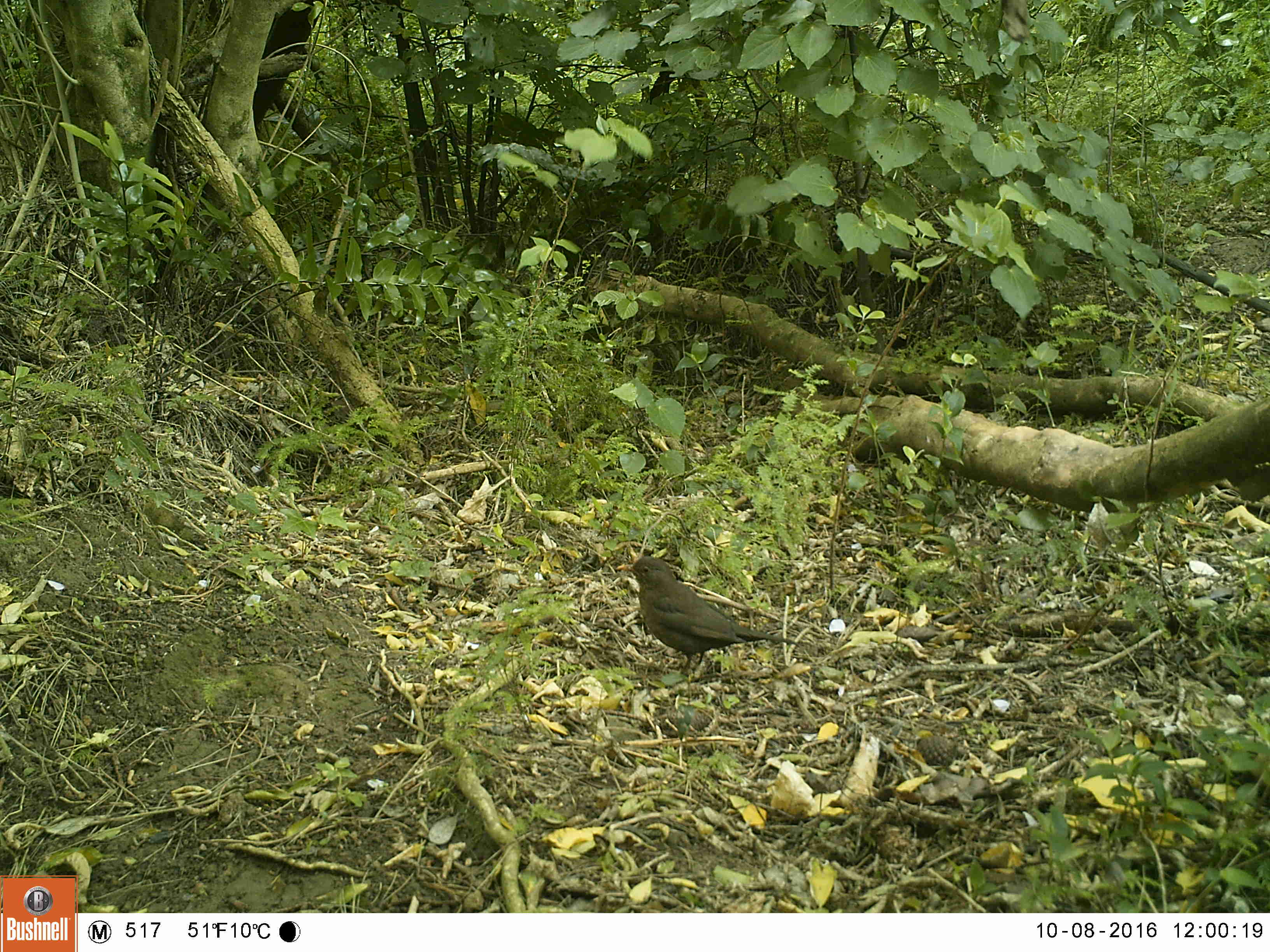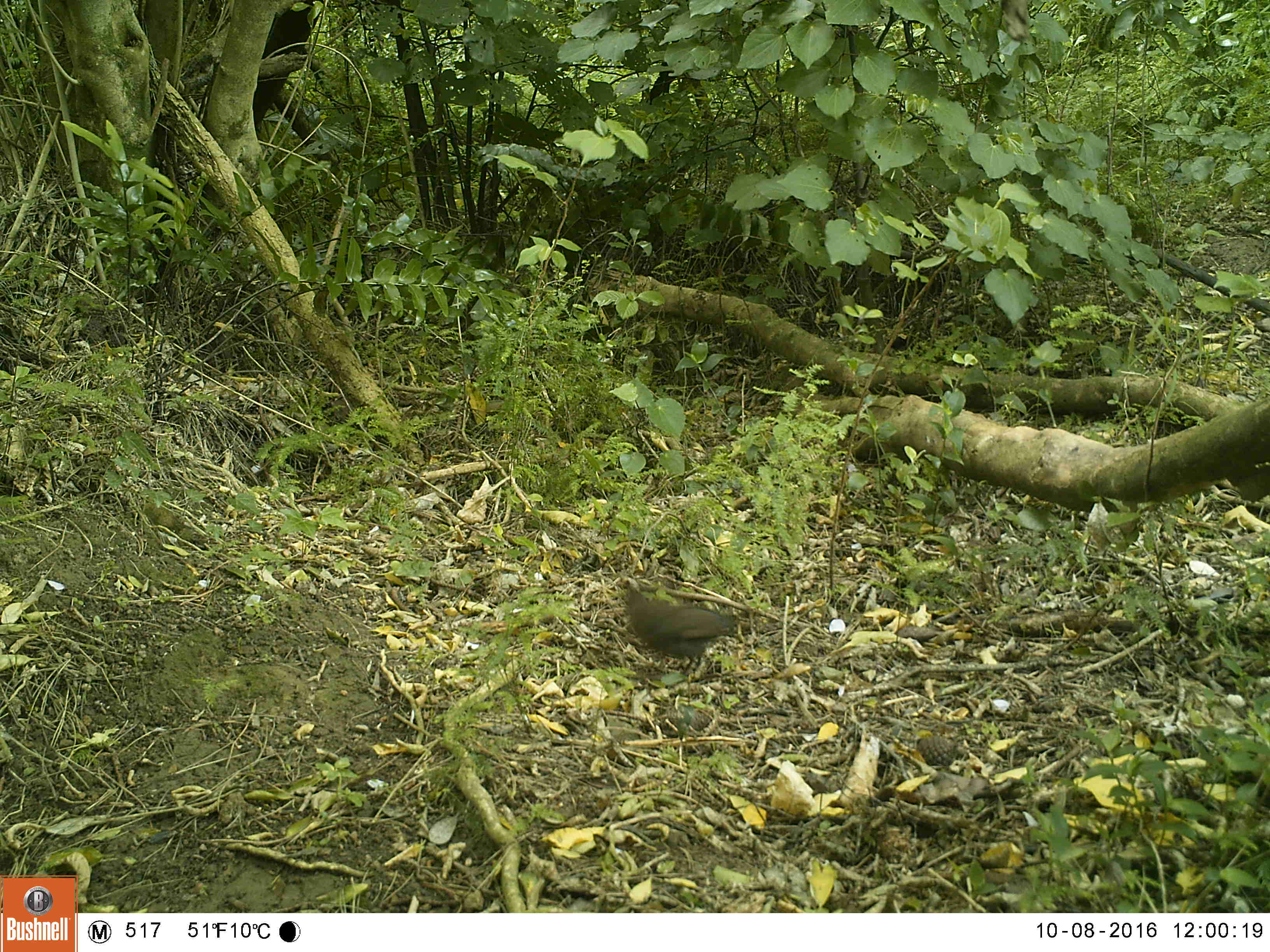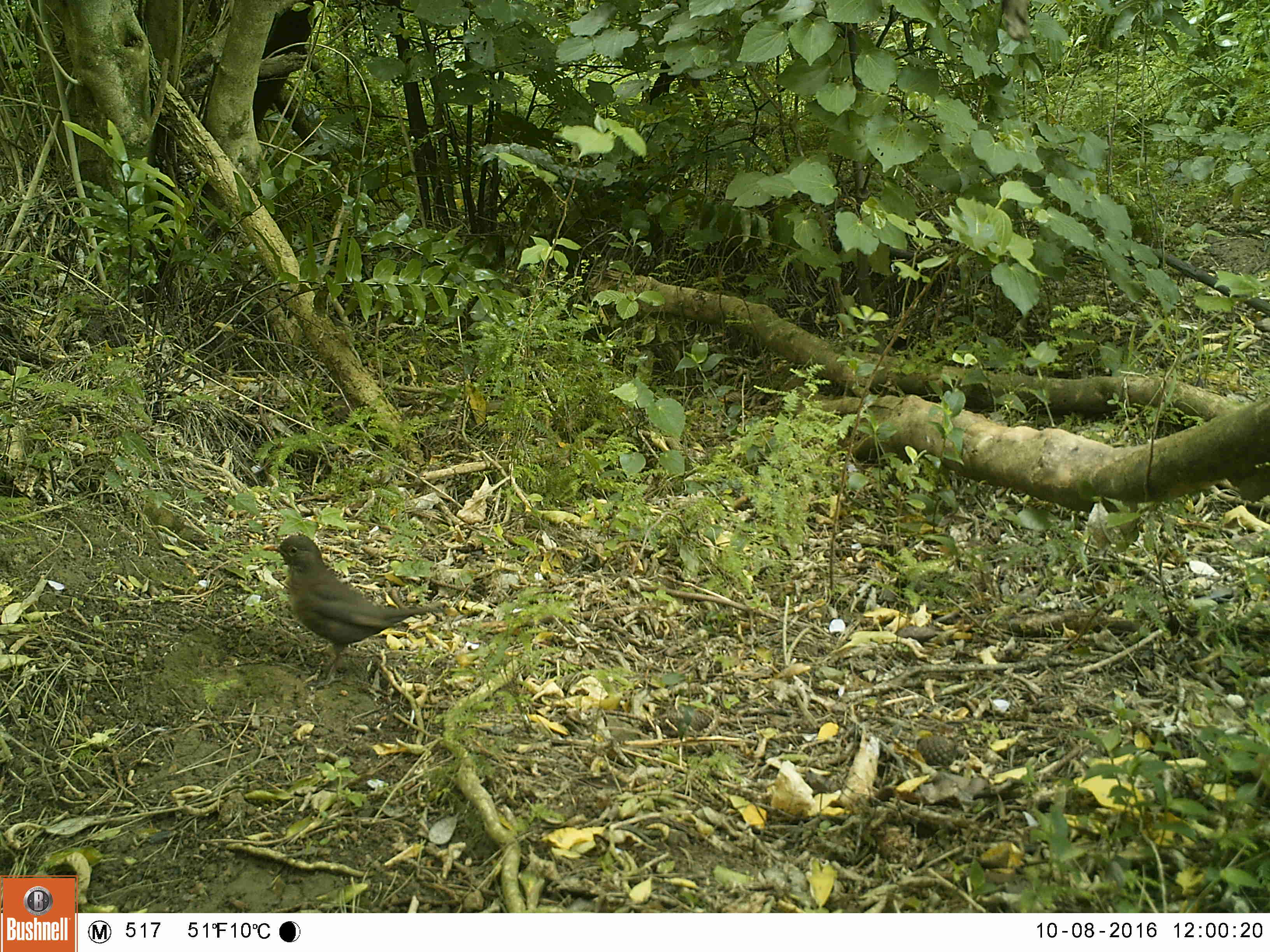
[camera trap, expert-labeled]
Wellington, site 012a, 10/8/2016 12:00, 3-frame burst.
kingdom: Animalia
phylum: Chordata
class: Aves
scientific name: Aves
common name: bird